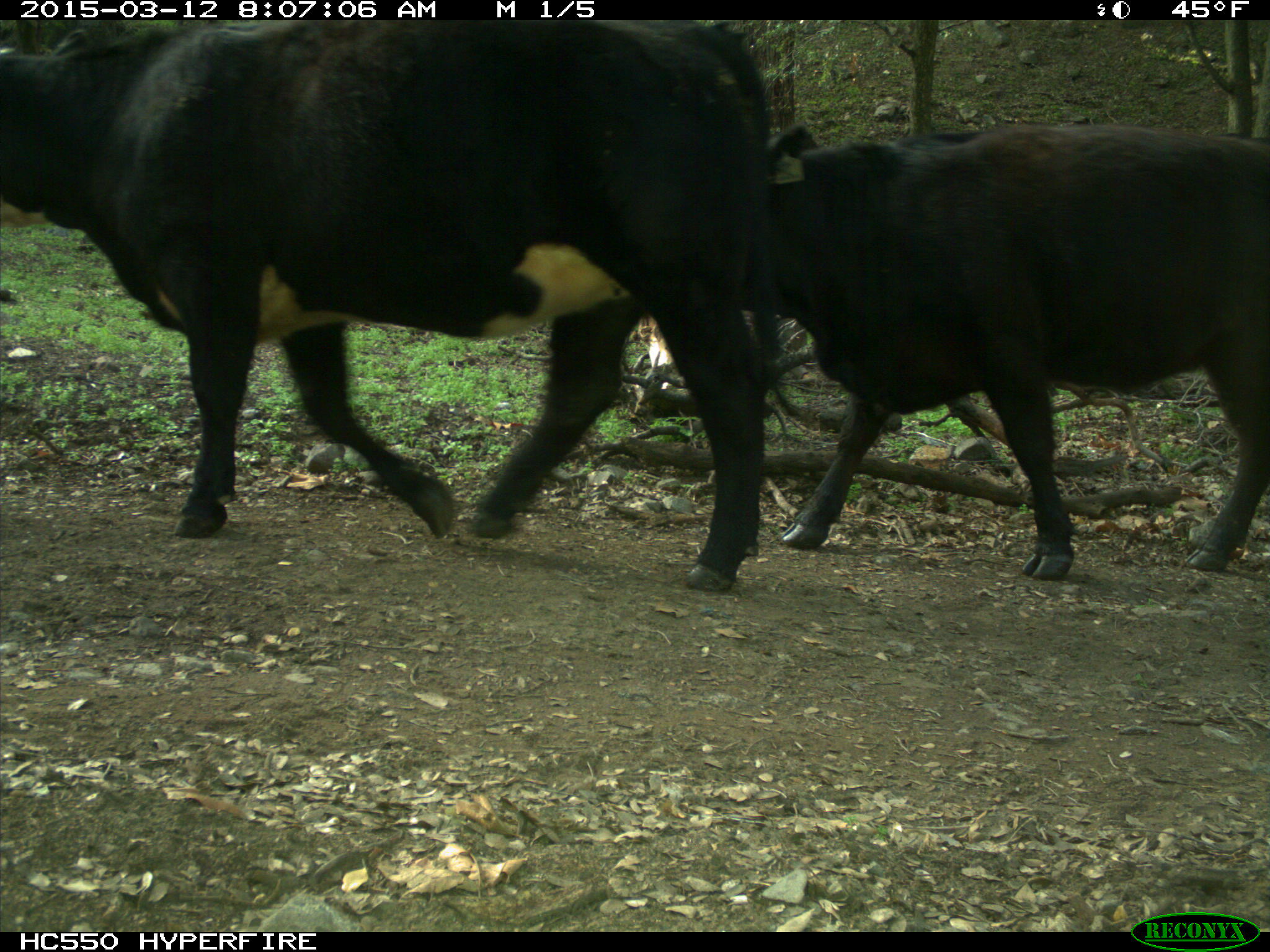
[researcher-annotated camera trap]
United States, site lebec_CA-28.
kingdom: Animalia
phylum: Chordata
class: Mammalia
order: Artiodactyla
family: Bovidae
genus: Bos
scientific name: Bos taurus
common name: domestic cow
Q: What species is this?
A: Bos taurus (domestic cow).